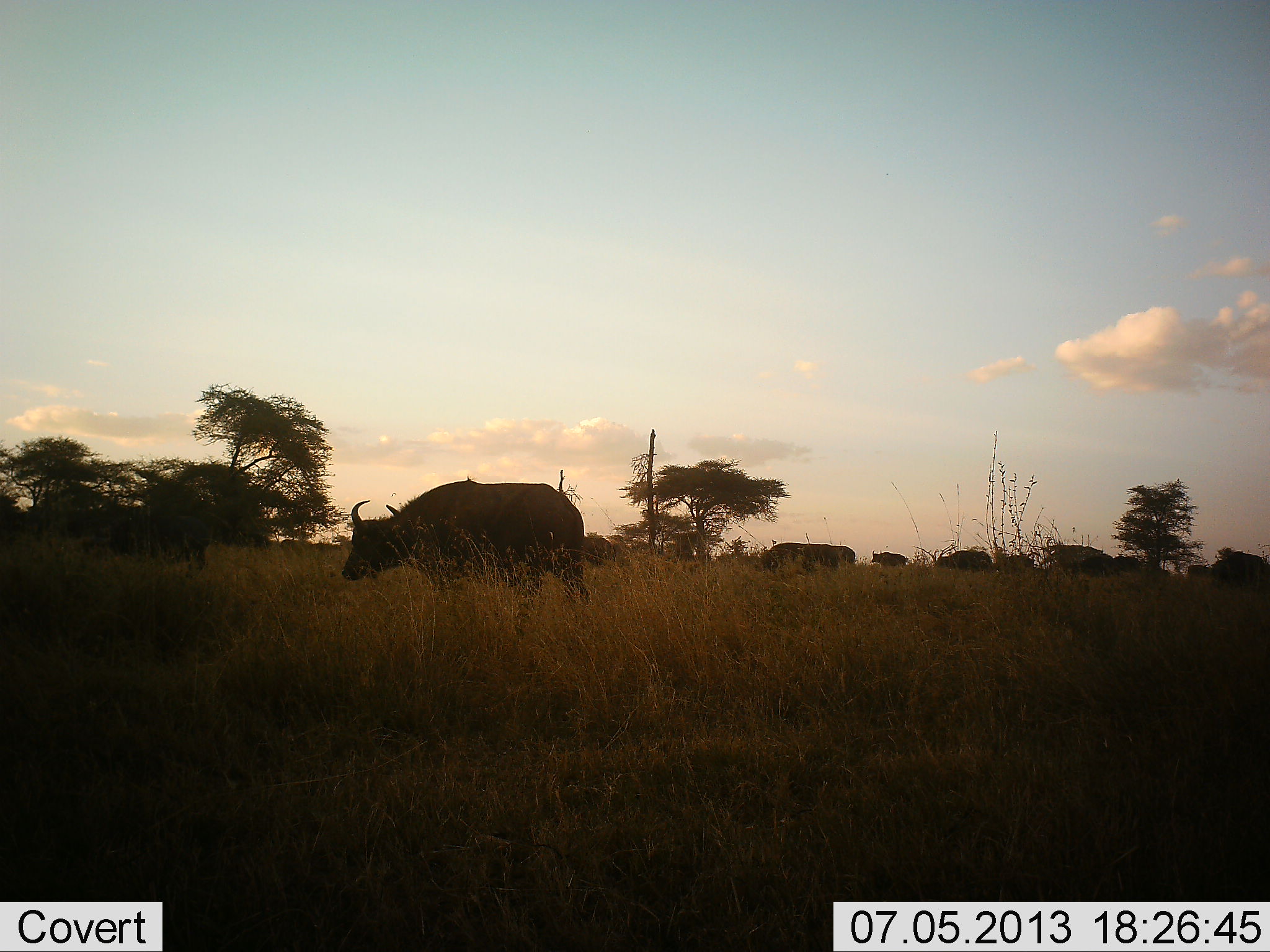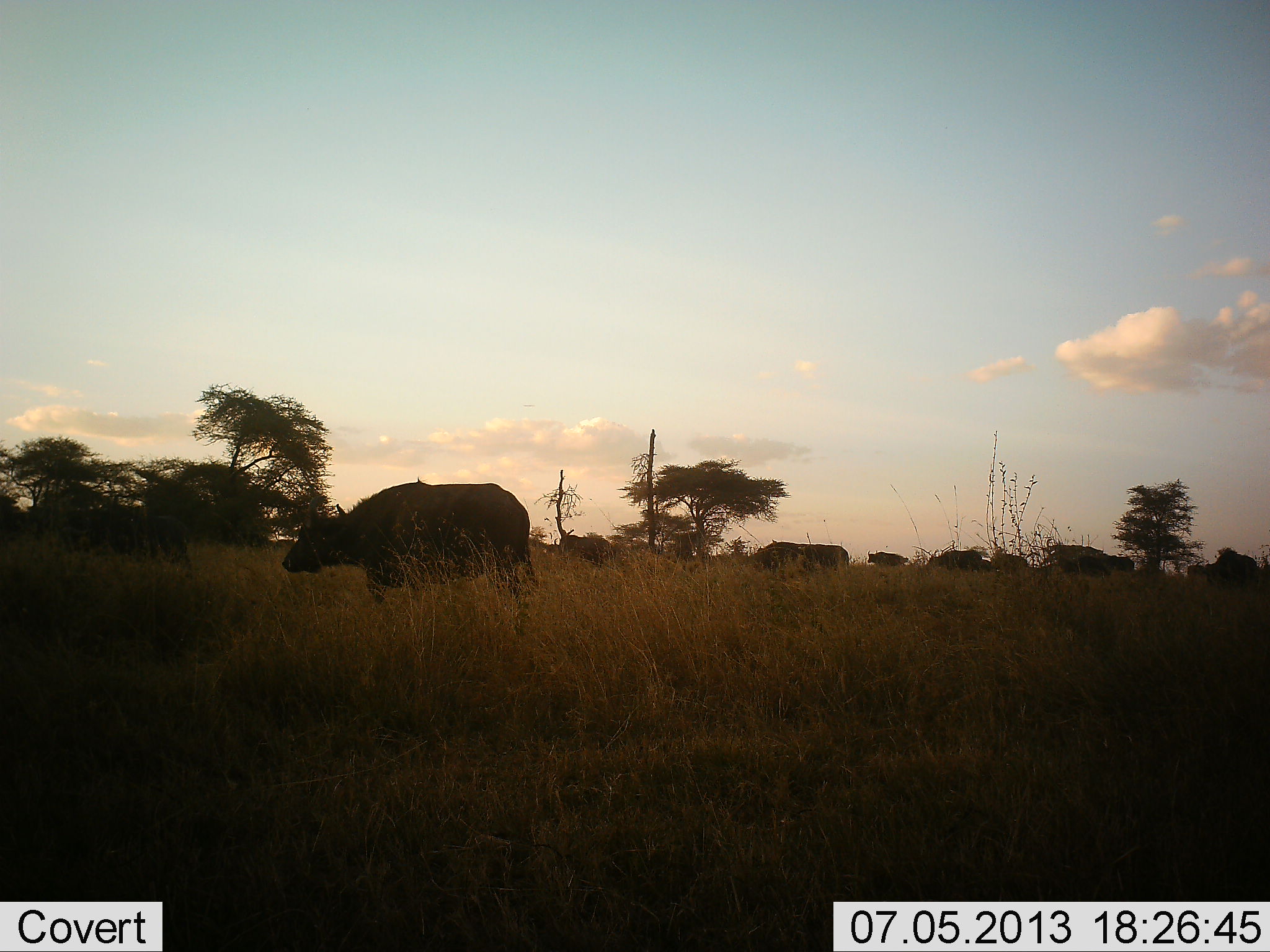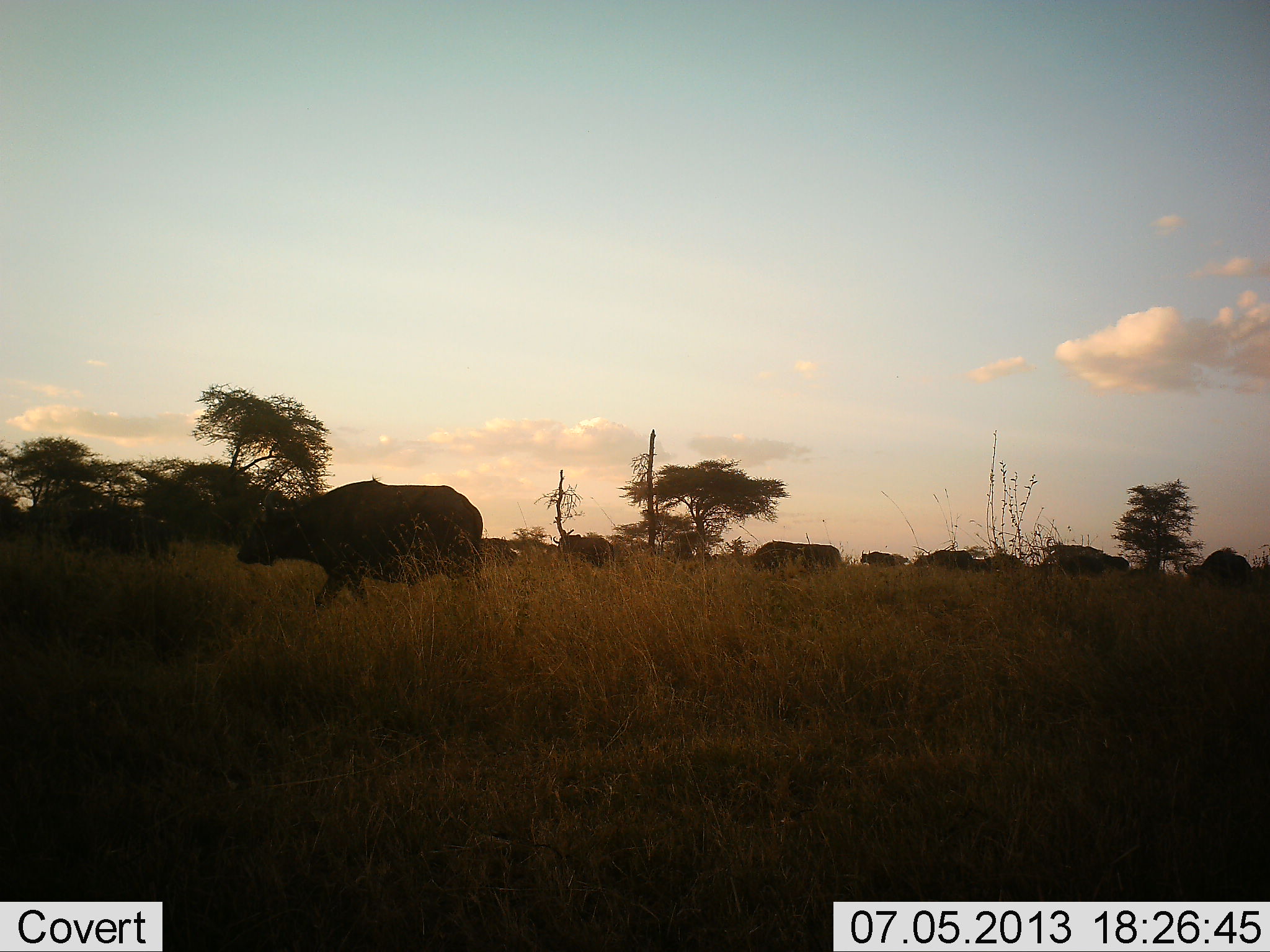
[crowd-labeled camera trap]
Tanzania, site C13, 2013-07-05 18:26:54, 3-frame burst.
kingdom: Animalia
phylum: Chordata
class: Mammalia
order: Artiodactyla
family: Bovidae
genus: Syncerus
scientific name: Syncerus caffer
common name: cape buffalo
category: buffalo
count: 10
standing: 28%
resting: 0%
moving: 83%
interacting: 0%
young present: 6%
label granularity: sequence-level